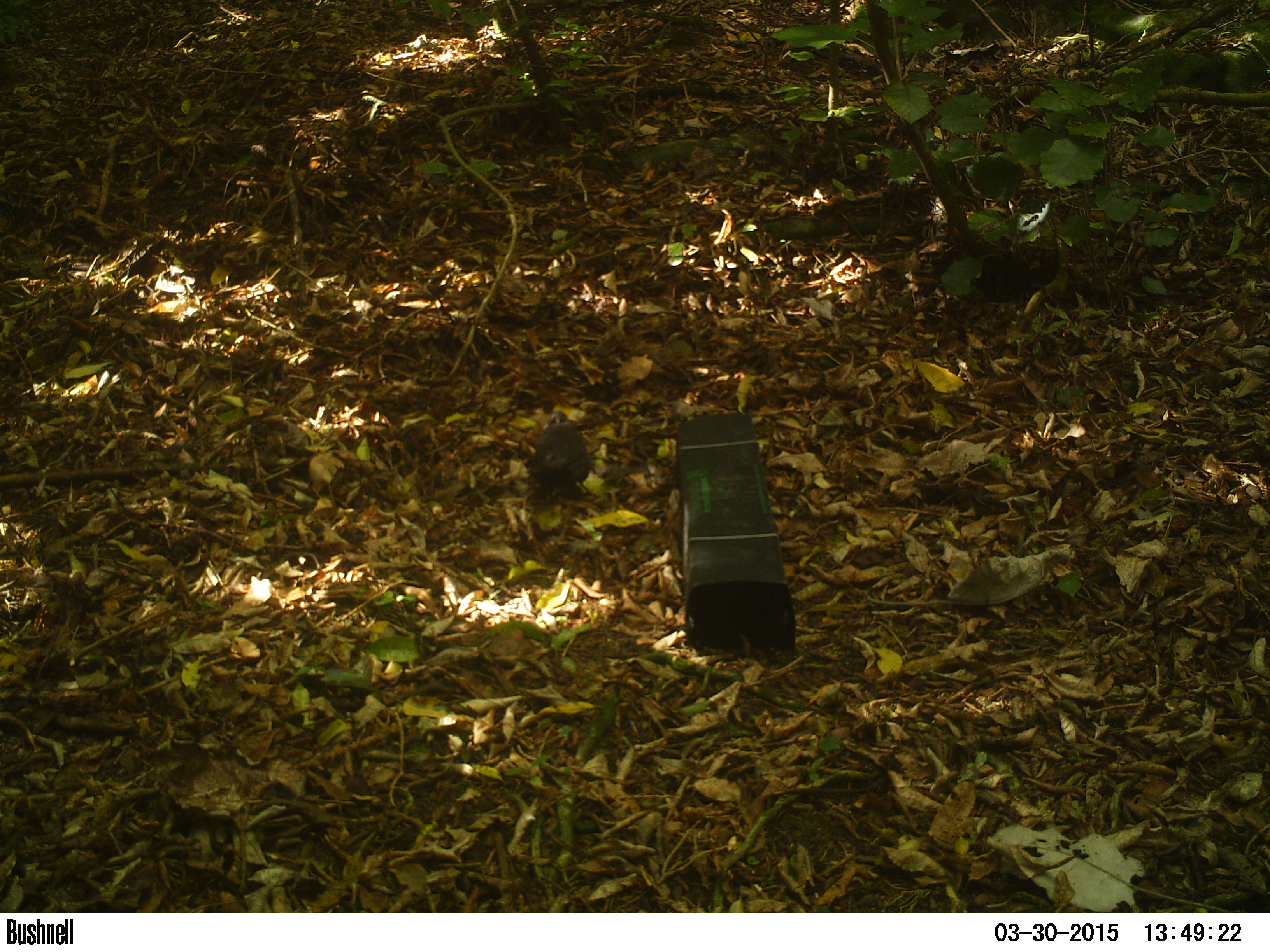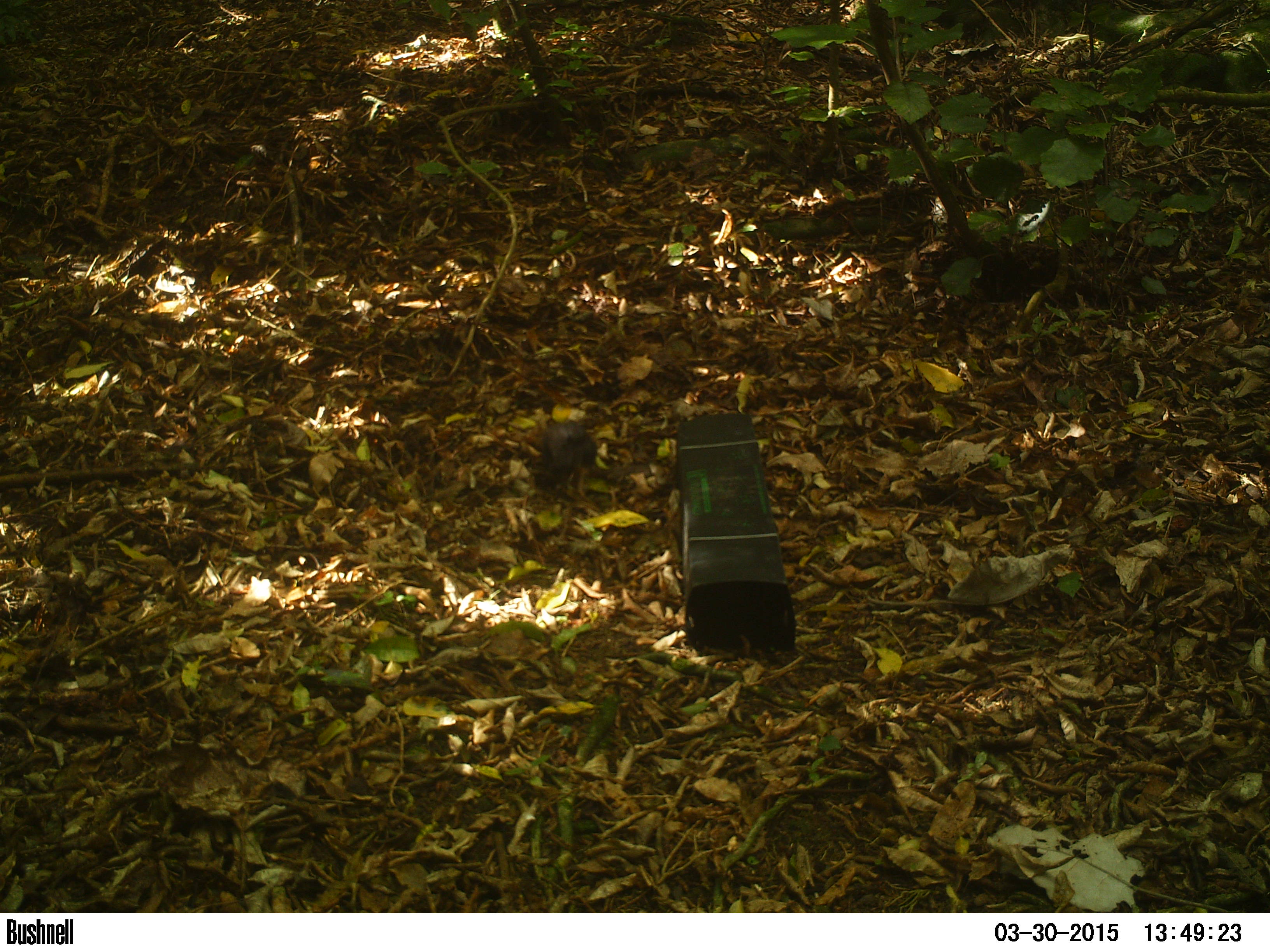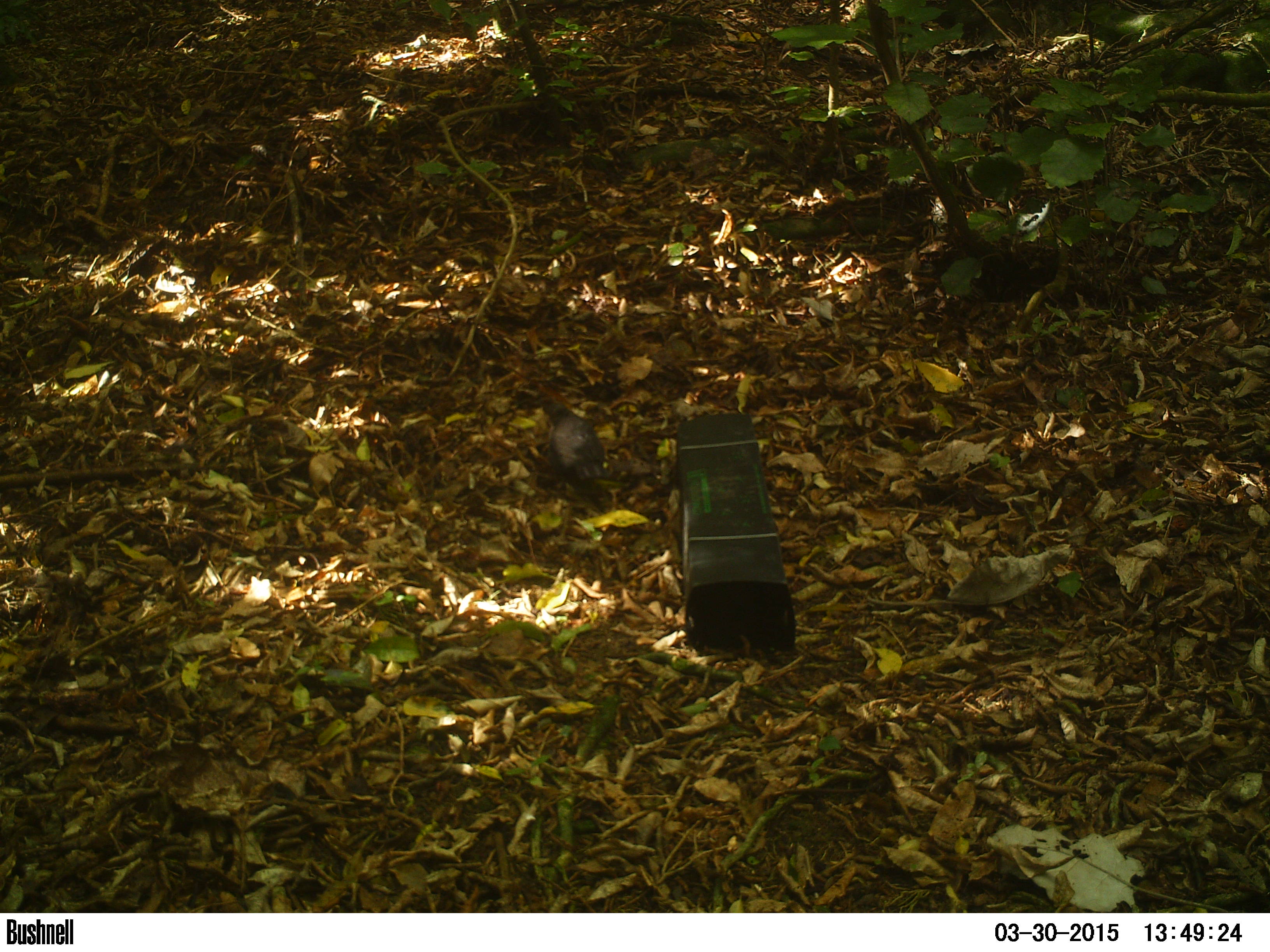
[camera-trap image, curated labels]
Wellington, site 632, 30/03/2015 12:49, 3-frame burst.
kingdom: Animalia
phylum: Chordata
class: Aves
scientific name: Aves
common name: bird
Bird (Aves).